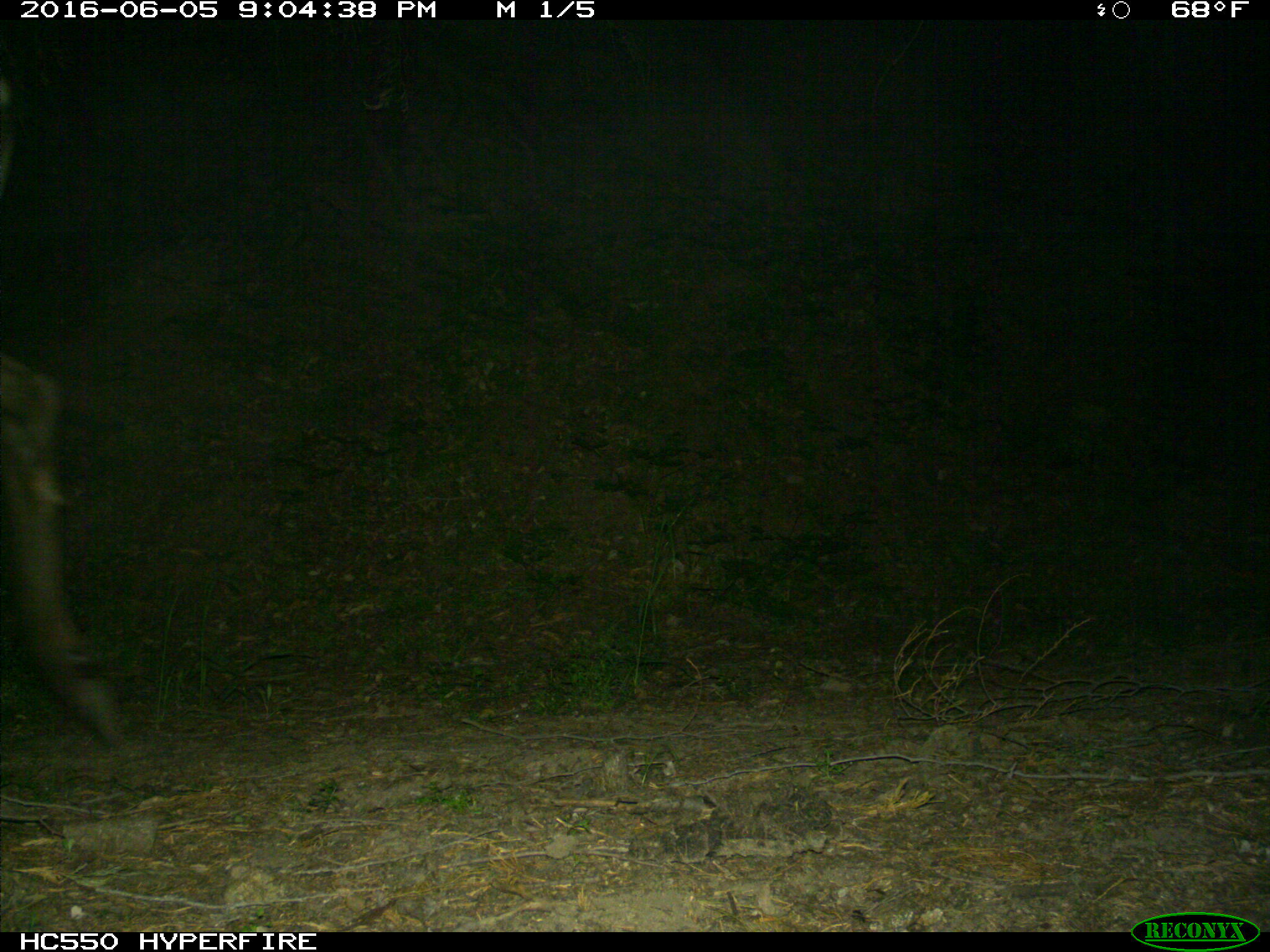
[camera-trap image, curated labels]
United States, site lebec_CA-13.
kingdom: Animalia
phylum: Chordata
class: Mammalia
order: Artiodactyla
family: Cervidae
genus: Cervus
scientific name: Cervus canadensis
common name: elk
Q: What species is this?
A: Cervus canadensis (elk).